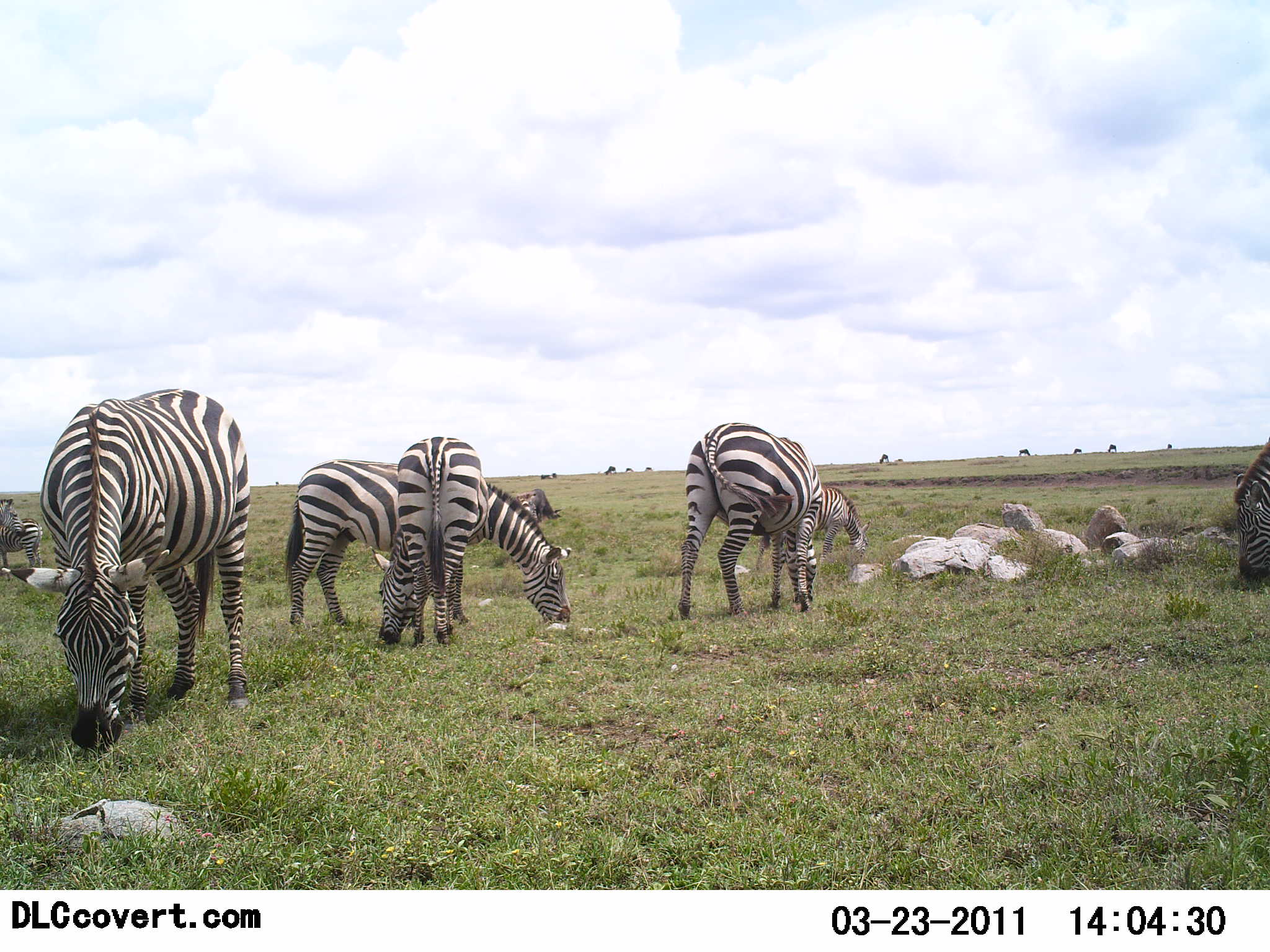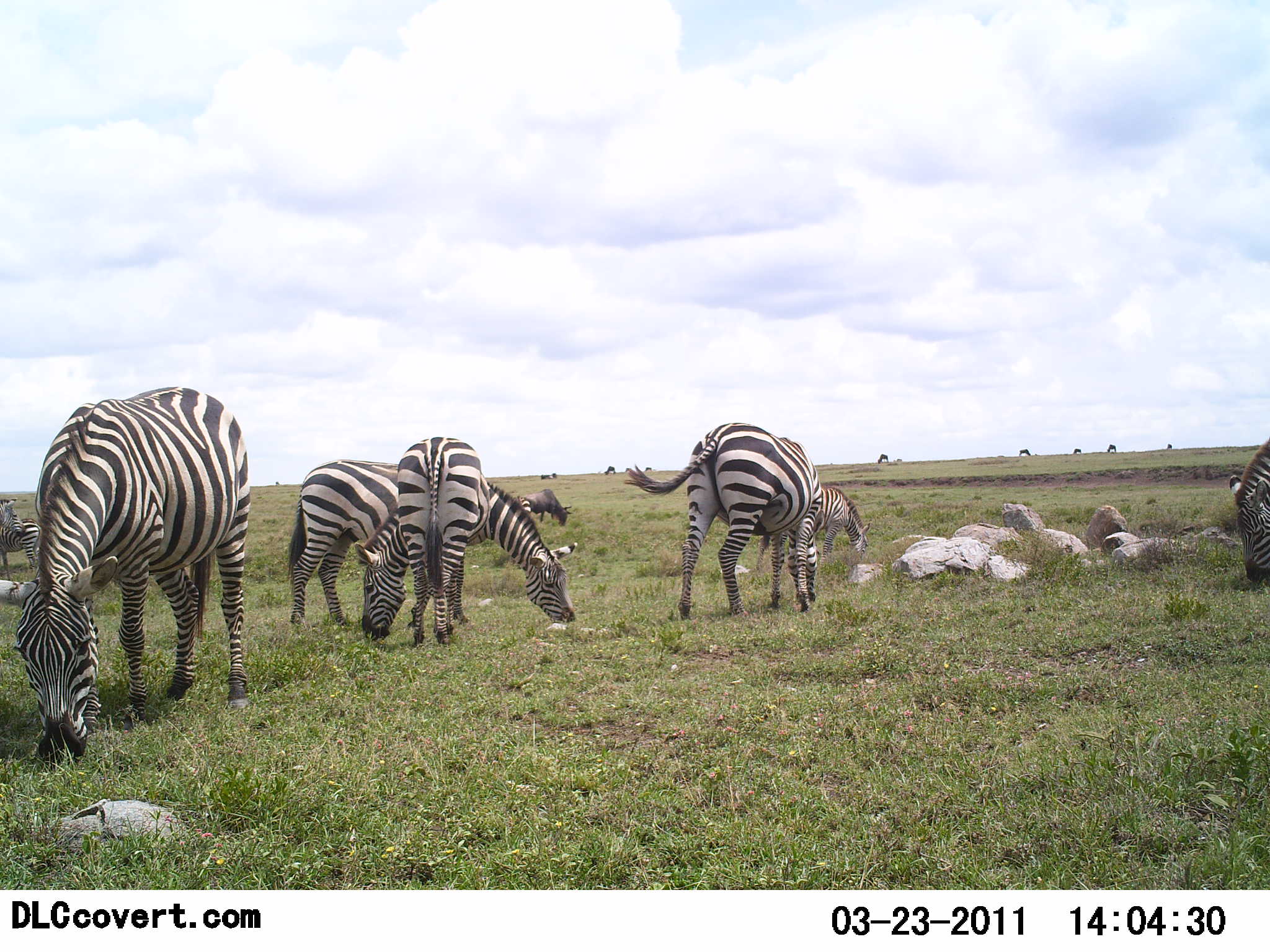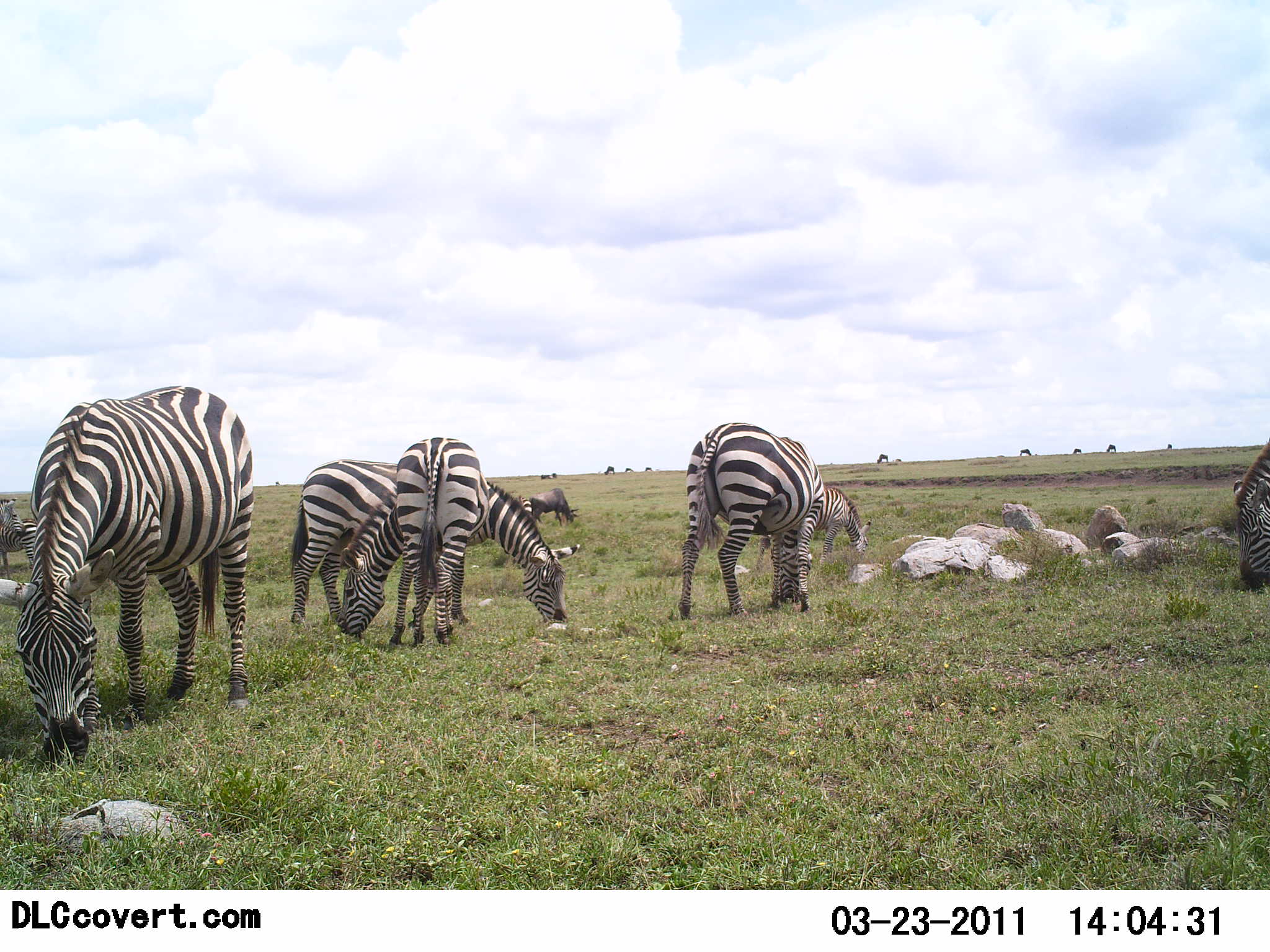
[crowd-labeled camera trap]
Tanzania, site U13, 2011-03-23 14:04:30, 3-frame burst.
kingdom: Animalia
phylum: Chordata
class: Mammalia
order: Perissodactyla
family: Equidae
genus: Equus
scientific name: Equus quagga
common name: plains zebra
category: zebra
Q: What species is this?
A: Zebra (plains zebra) (Equus quagga).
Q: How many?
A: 7.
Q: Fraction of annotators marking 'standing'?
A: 56%.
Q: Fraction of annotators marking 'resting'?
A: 0%.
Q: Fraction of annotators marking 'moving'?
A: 6%.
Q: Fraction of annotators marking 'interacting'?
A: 0%.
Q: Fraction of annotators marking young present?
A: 0%.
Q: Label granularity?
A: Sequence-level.